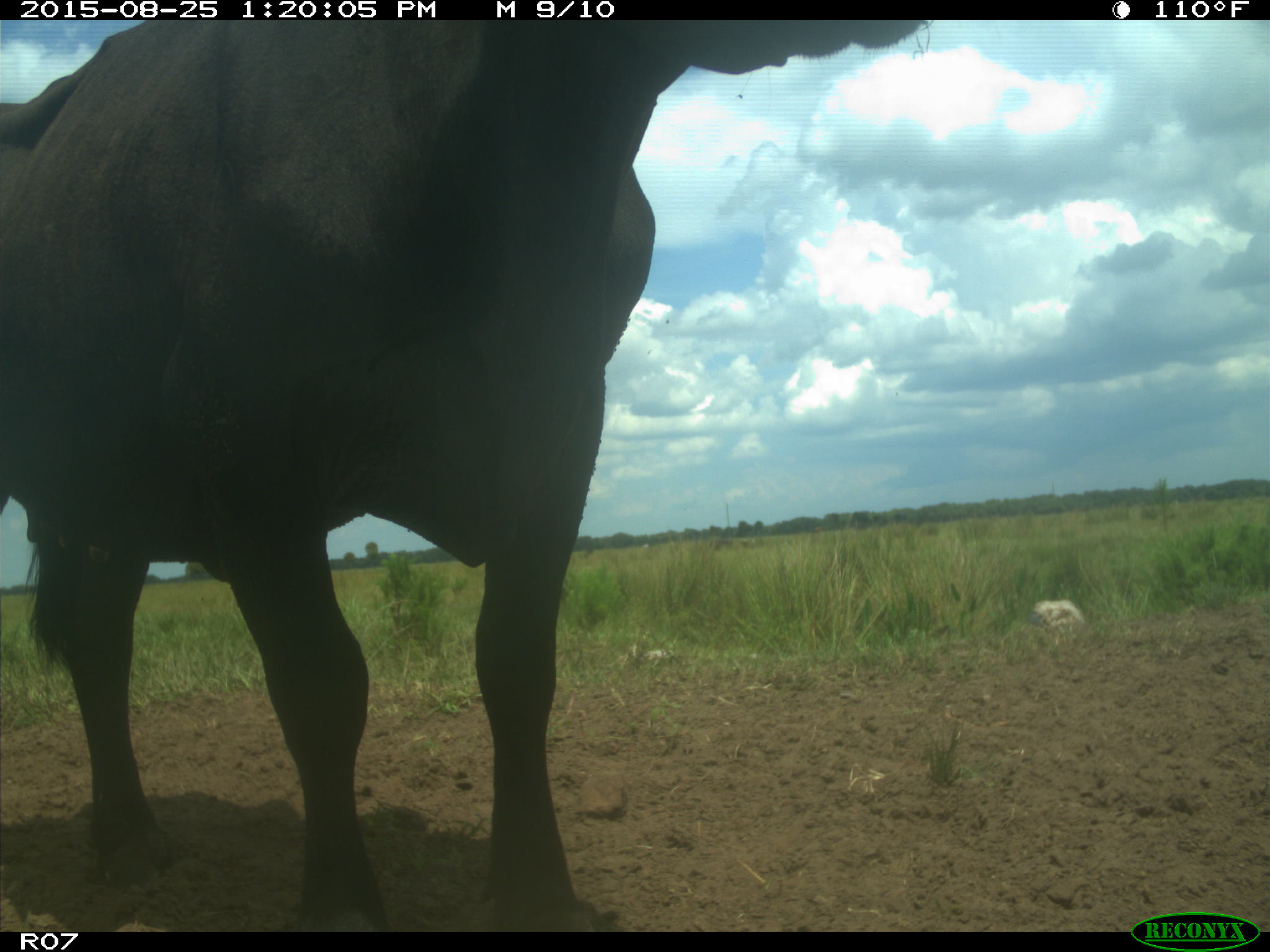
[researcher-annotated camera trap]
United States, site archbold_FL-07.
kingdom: Animalia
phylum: Chordata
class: Mammalia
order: Artiodactyla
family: Bovidae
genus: Bos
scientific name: Bos taurus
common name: domestic cow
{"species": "Bos taurus (domestic cow)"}